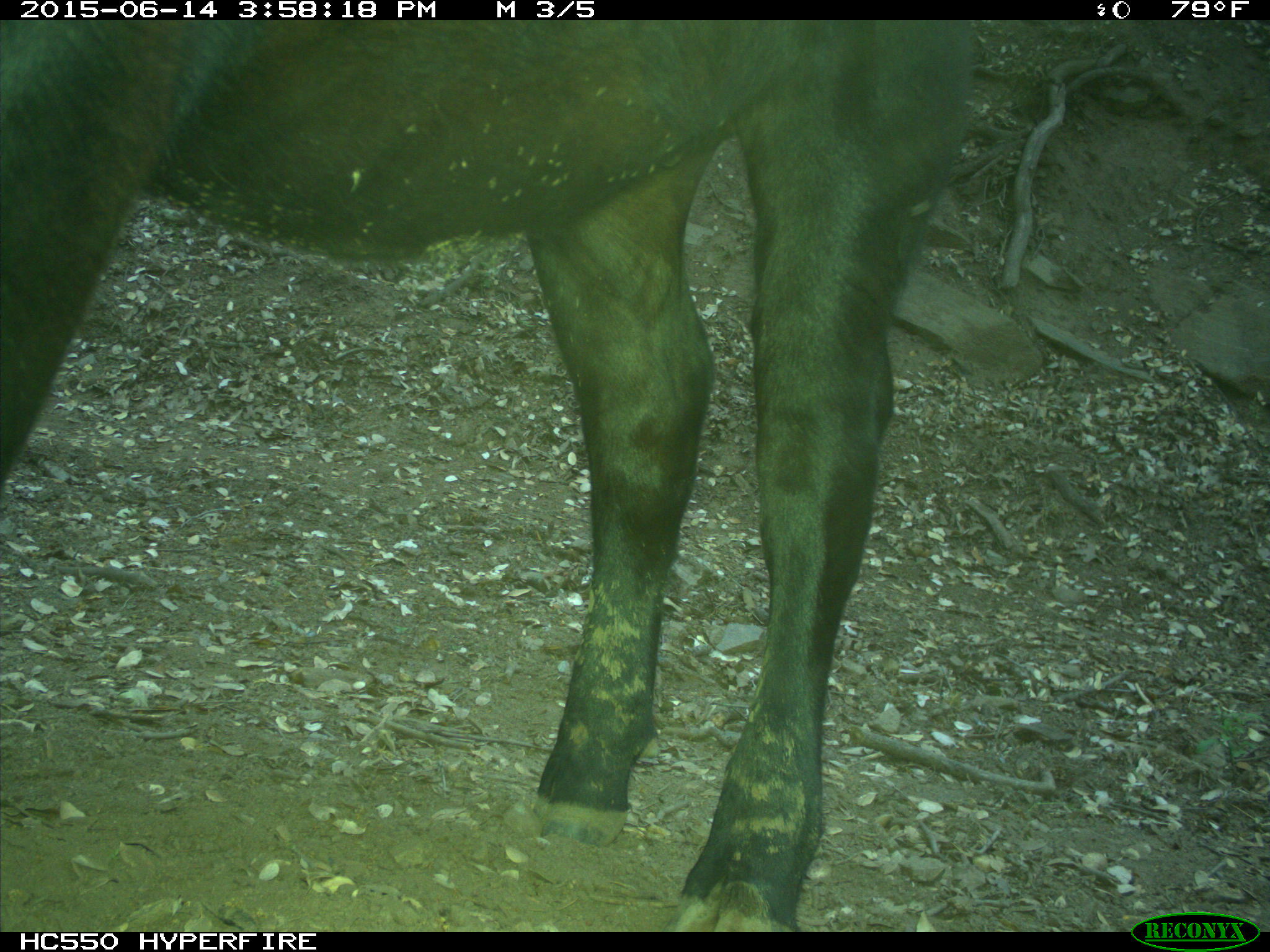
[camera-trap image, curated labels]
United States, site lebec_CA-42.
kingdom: Animalia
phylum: Chordata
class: Mammalia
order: Artiodactyla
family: Bovidae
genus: Bos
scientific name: Bos taurus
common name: domestic cow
Bos taurus (domestic cow).